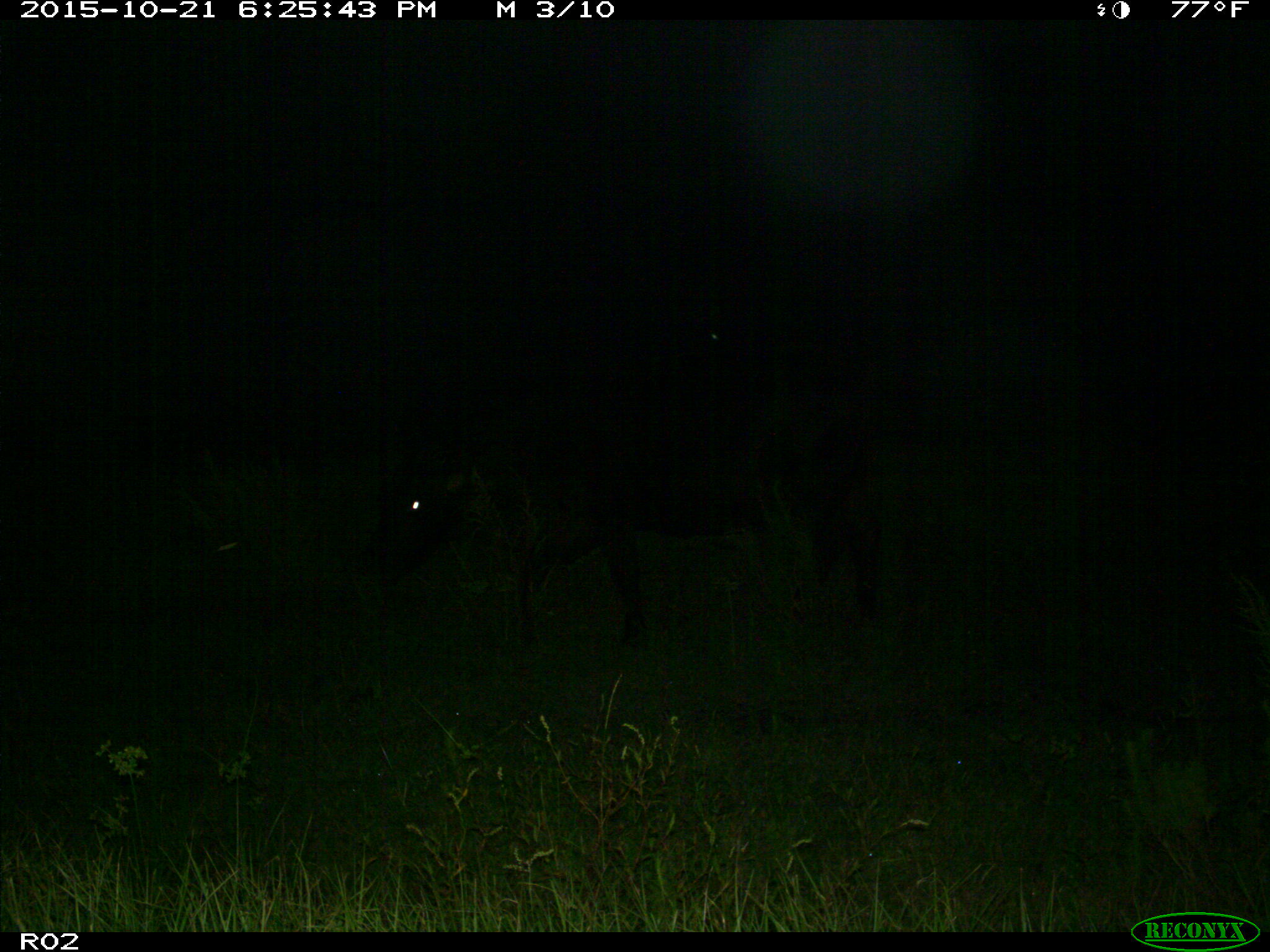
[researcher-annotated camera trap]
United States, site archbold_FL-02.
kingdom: Animalia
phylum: Chordata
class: Mammalia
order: Artiodactyla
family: Bovidae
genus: Bos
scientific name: Bos taurus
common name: domestic cow